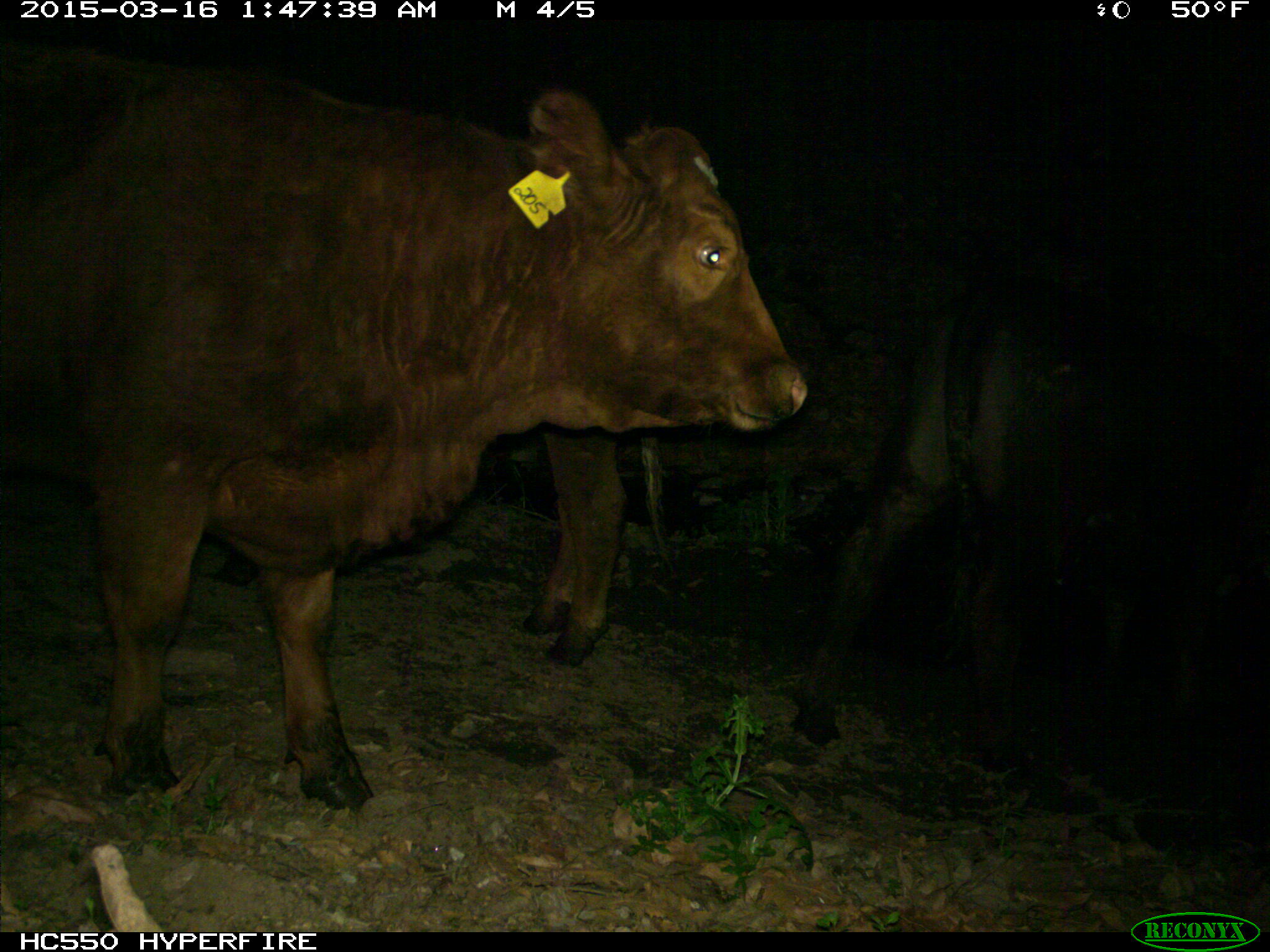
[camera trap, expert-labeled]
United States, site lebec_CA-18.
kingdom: Animalia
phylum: Chordata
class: Mammalia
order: Artiodactyla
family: Bovidae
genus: Bos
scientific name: Bos taurus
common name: domestic cow